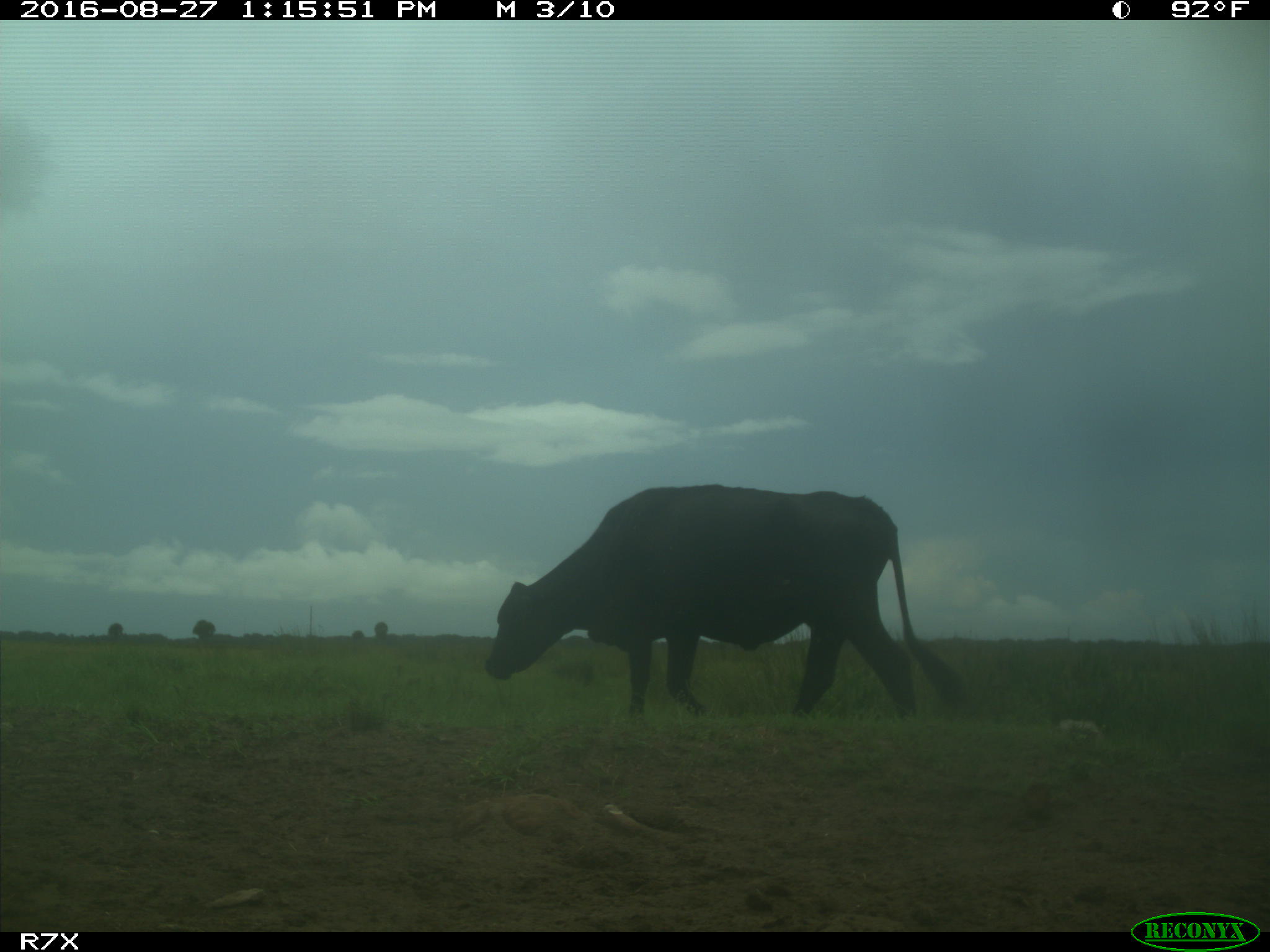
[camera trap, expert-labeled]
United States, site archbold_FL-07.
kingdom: Animalia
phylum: Chordata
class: Mammalia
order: Artiodactyla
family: Bovidae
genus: Bos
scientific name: Bos taurus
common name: domestic cow